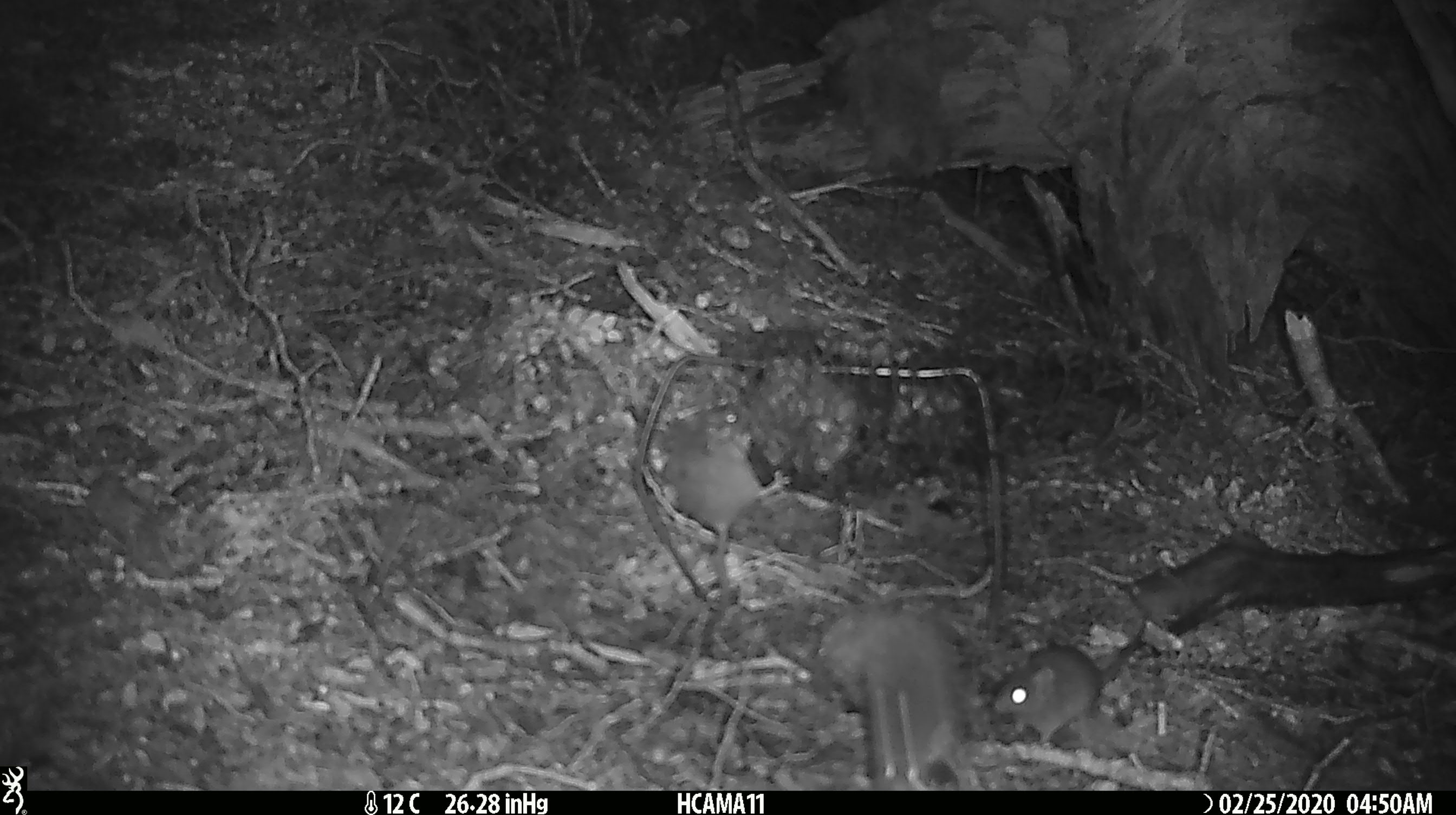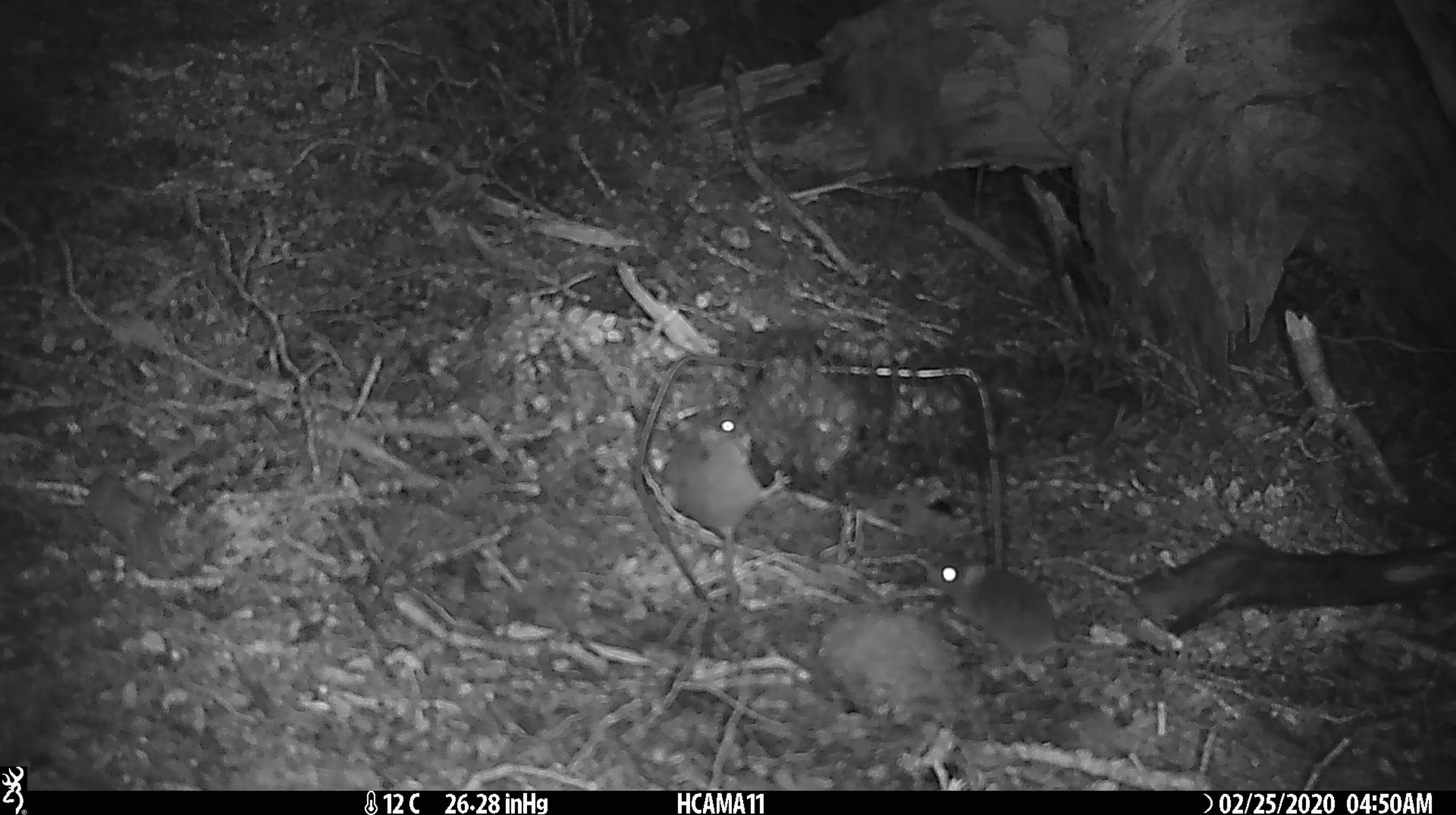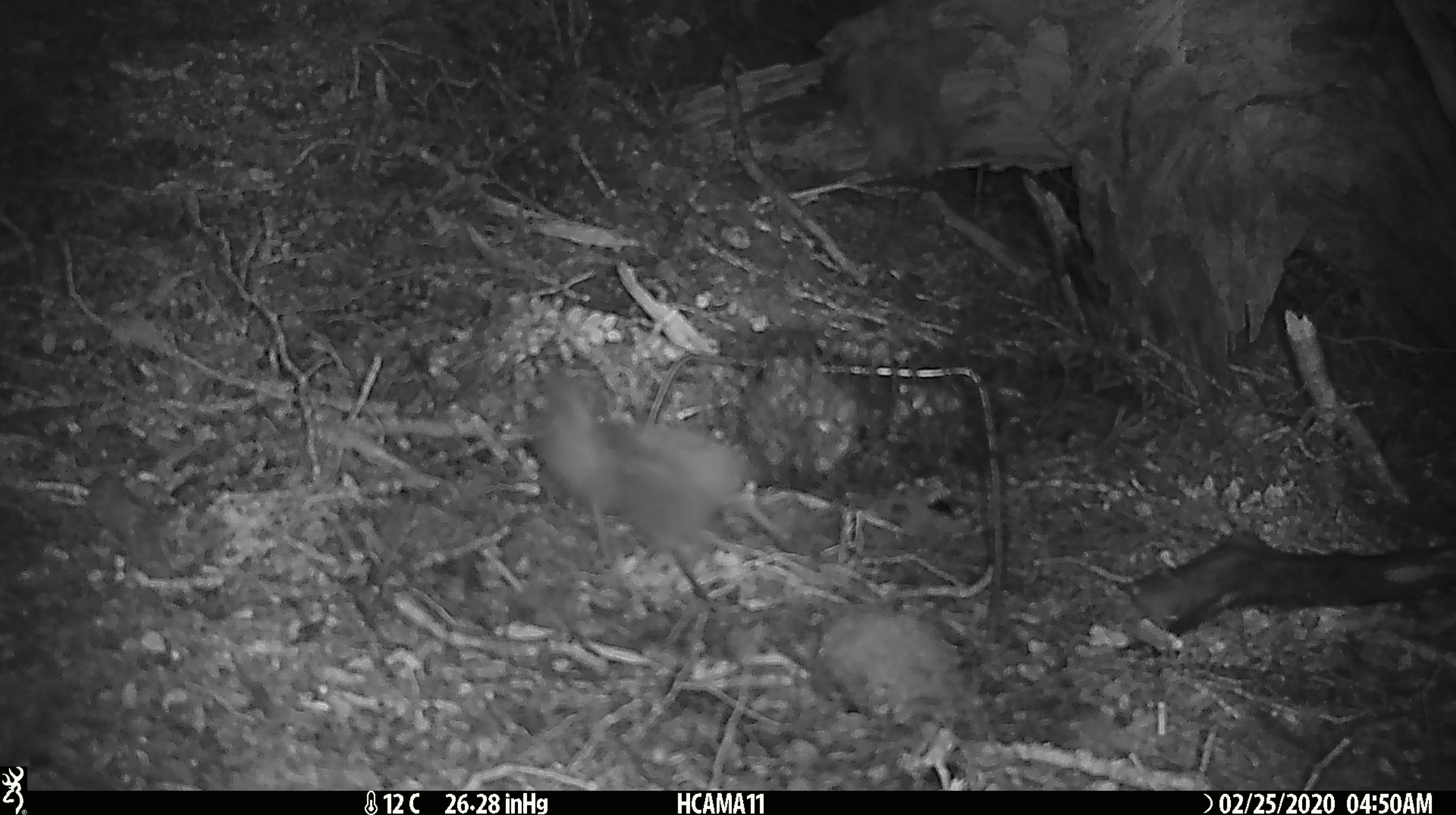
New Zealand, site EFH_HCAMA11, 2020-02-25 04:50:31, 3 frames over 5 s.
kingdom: Animalia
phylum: Chordata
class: Mammalia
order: Rodentia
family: Muridae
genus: Mus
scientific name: Mus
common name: mouse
Mouse (Mus).